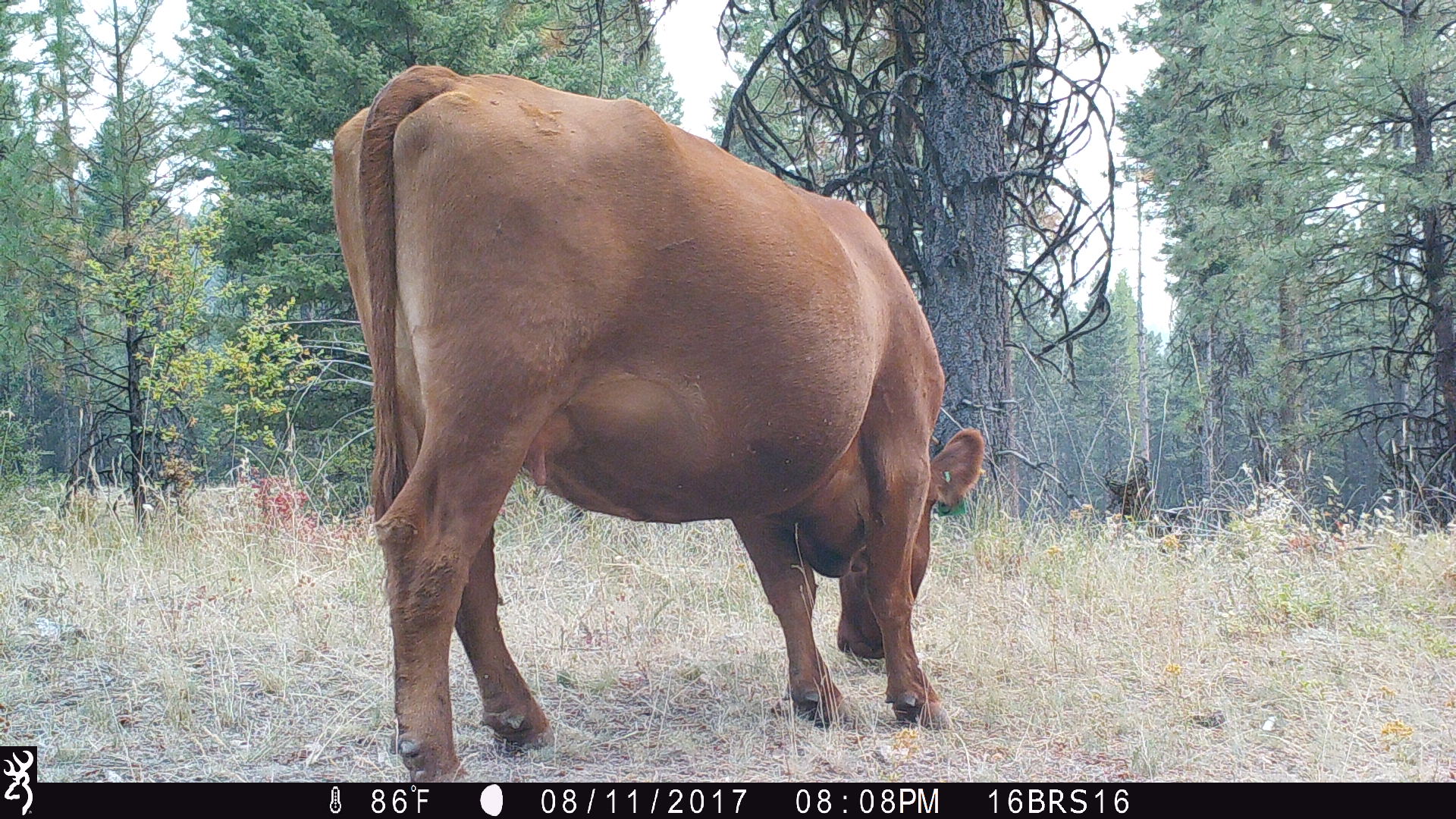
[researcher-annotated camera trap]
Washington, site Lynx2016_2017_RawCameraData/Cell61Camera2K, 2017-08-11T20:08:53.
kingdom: Animalia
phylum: Chordata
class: Mammalia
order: Artiodactyla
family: Bovidae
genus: Bos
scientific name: Bos taurus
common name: domestic cattle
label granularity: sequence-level